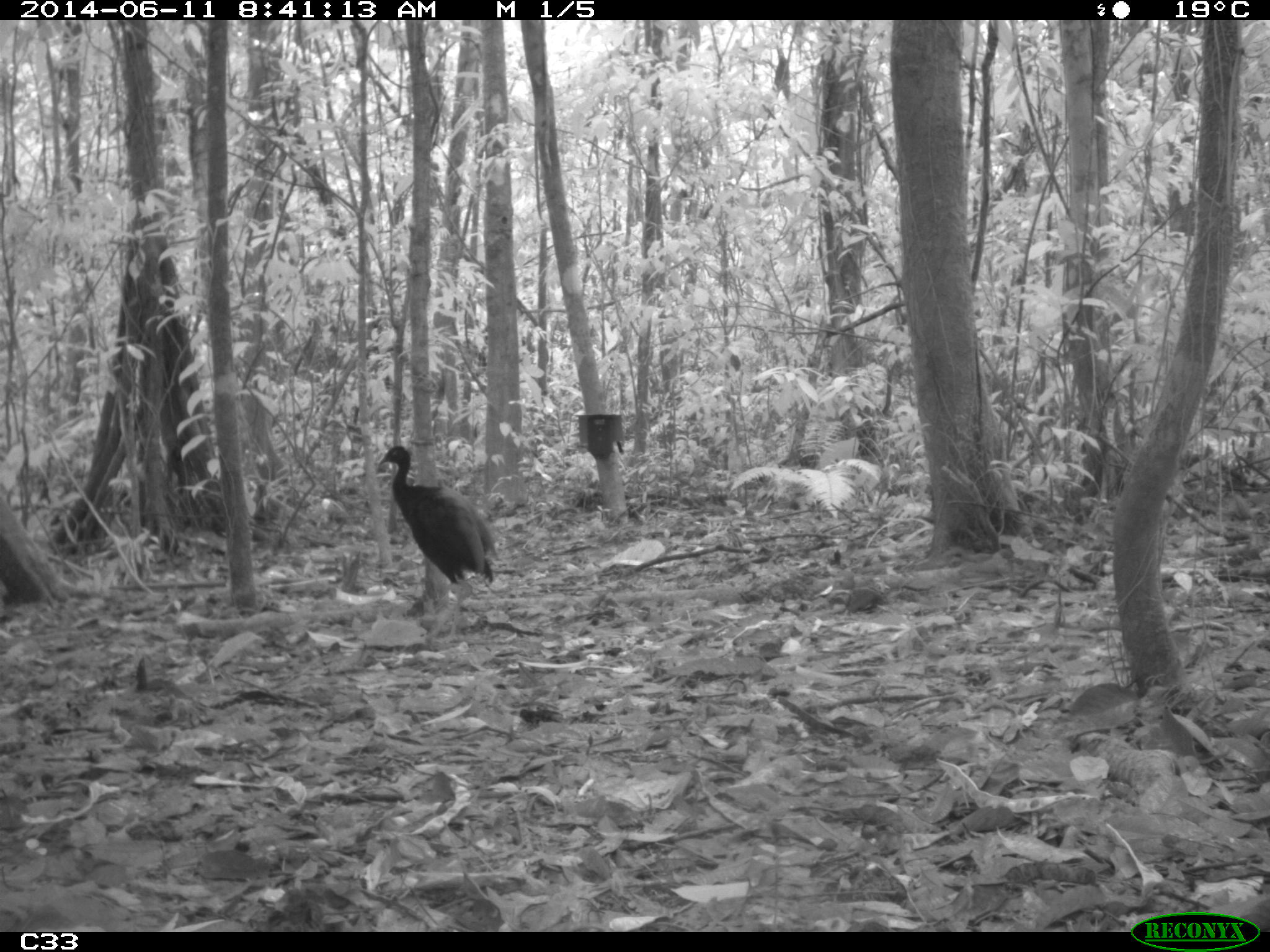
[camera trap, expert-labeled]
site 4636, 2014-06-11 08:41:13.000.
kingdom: Animalia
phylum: Chordata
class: Aves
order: Gruiformes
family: Psophiidae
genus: Psophia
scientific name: Psophia crepitans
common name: gray-winged trumpeter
Psophia crepitans (gray-winged trumpeter), count 3, age adult.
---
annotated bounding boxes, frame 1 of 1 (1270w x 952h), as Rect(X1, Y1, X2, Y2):
psophia crepitans: Rect(376, 443, 499, 646)